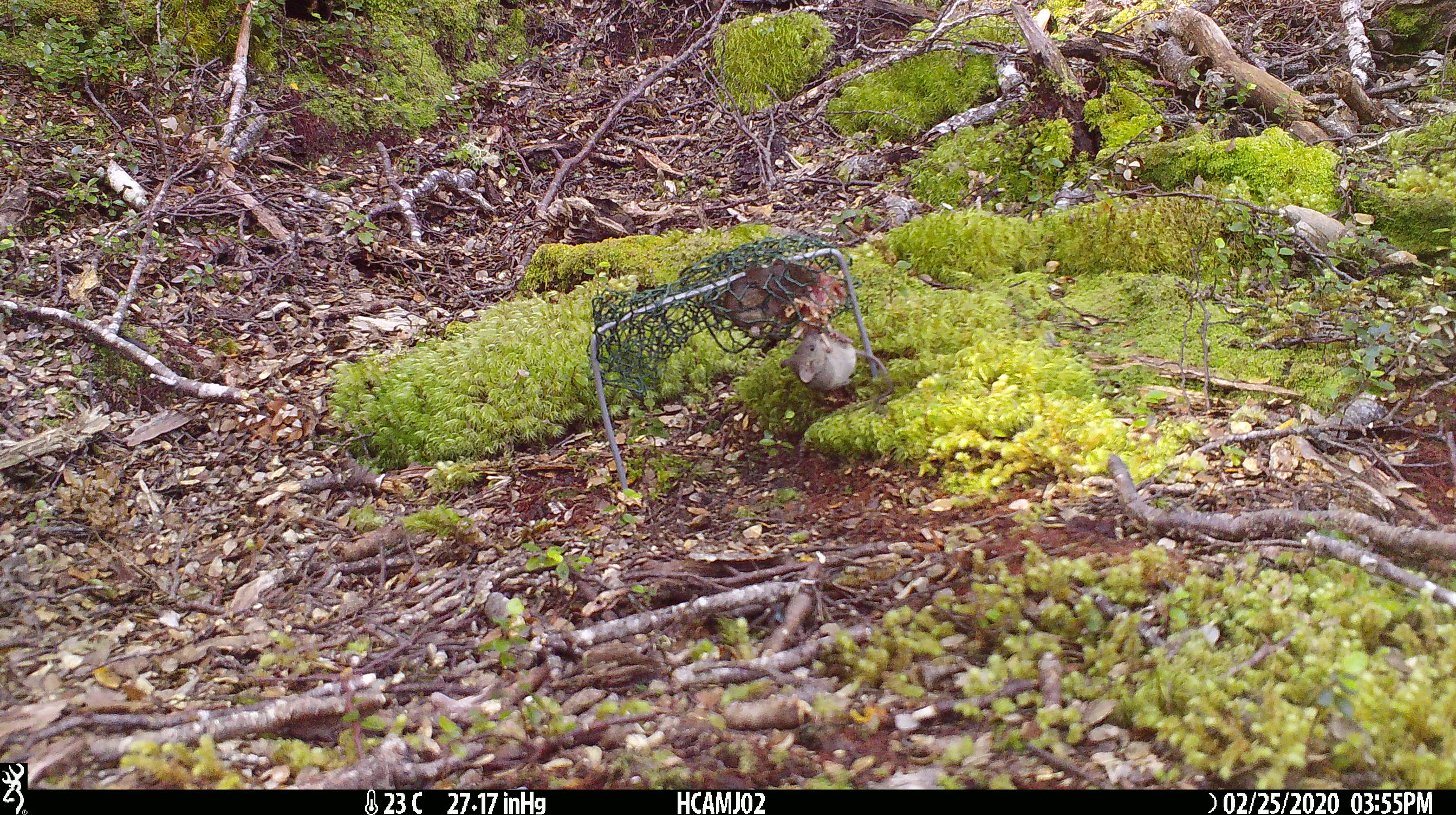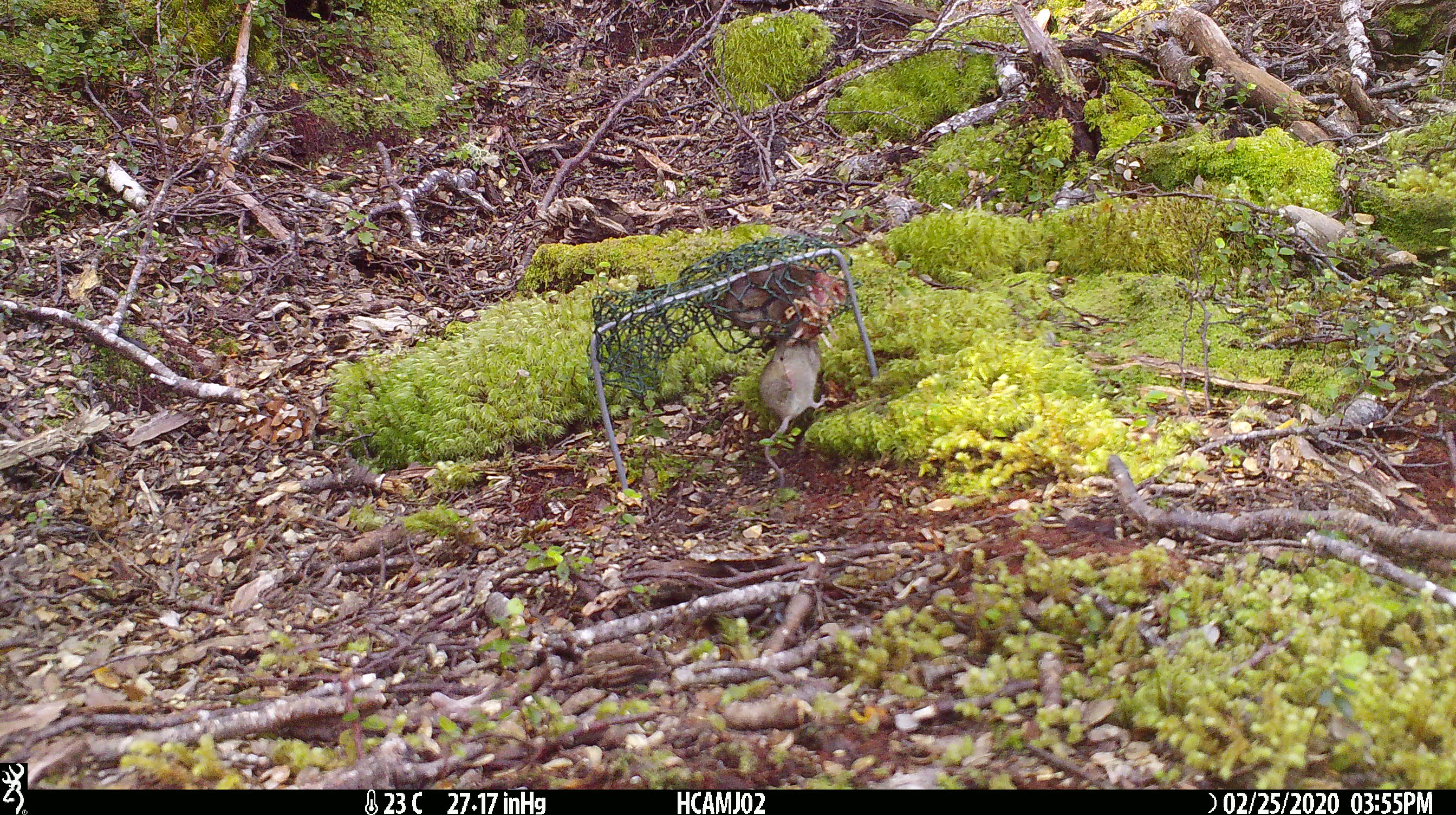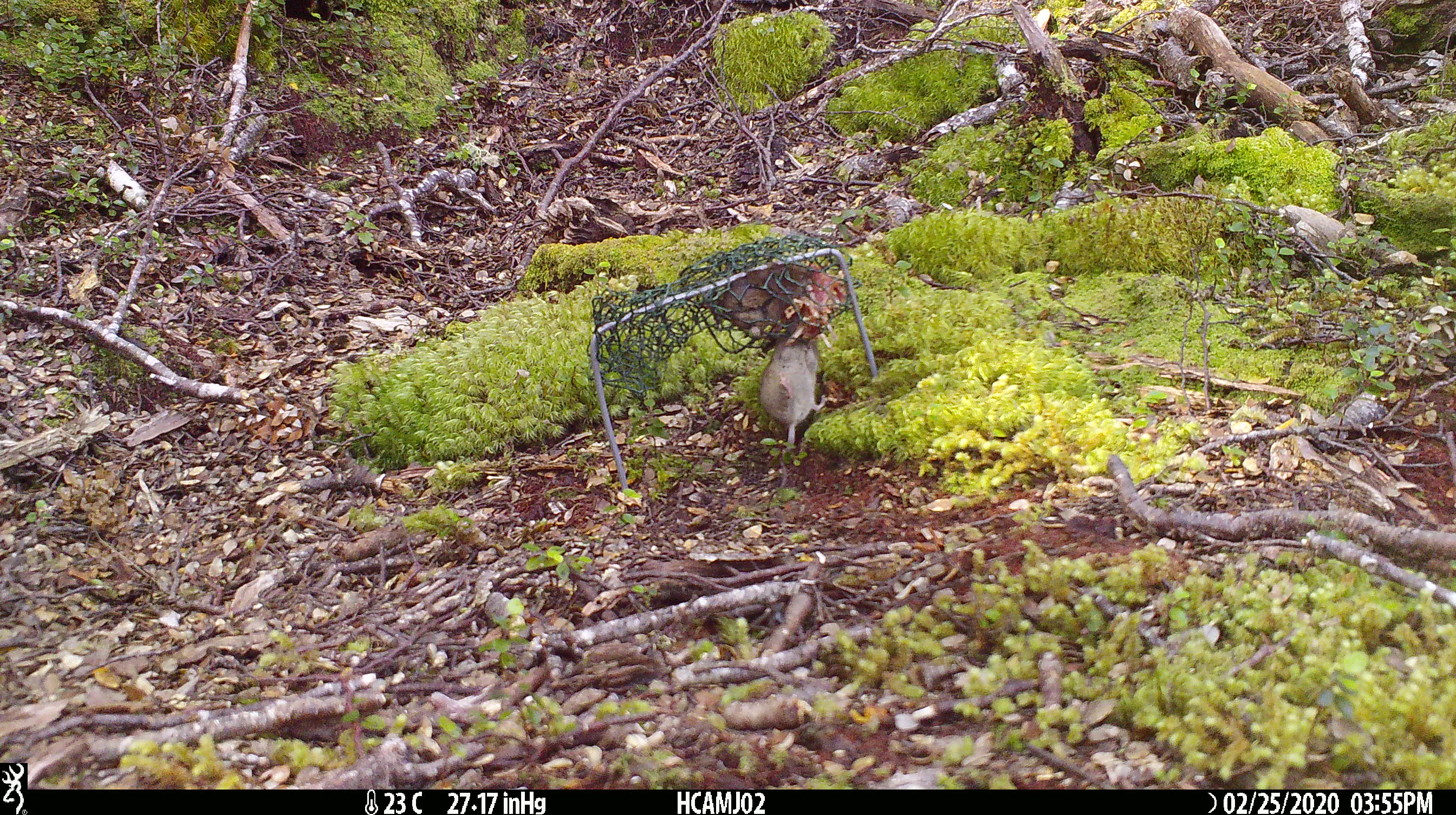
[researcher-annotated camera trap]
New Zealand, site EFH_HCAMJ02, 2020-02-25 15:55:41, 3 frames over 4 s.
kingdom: Animalia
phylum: Chordata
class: Mammalia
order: Rodentia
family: Muridae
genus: Mus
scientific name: Mus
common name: mouse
Mouse (Mus).